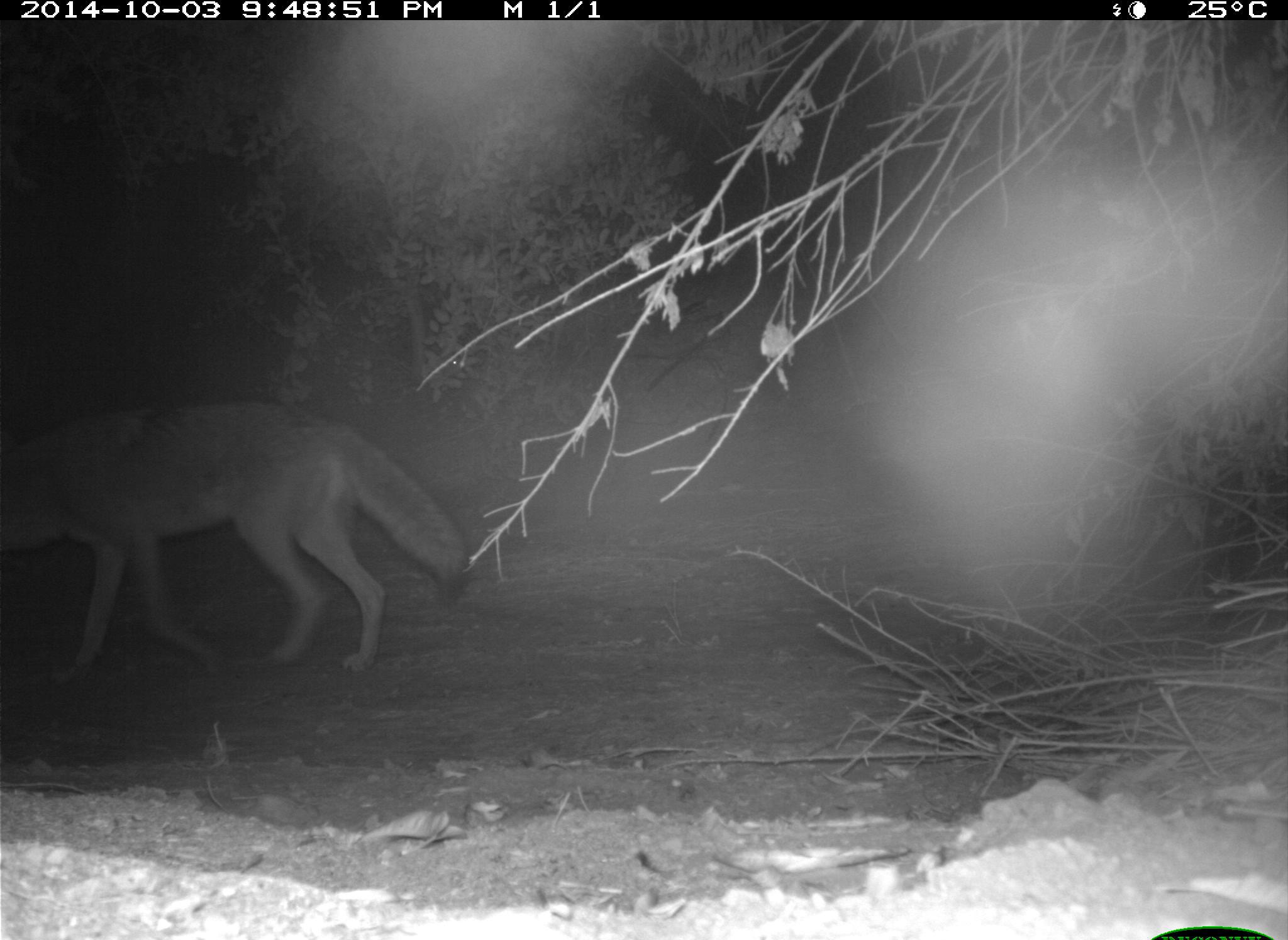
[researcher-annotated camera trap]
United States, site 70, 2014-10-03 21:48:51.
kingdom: Animalia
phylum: Chordata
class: Mammalia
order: Carnivora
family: Canidae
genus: Canis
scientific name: Canis latrans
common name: coyote